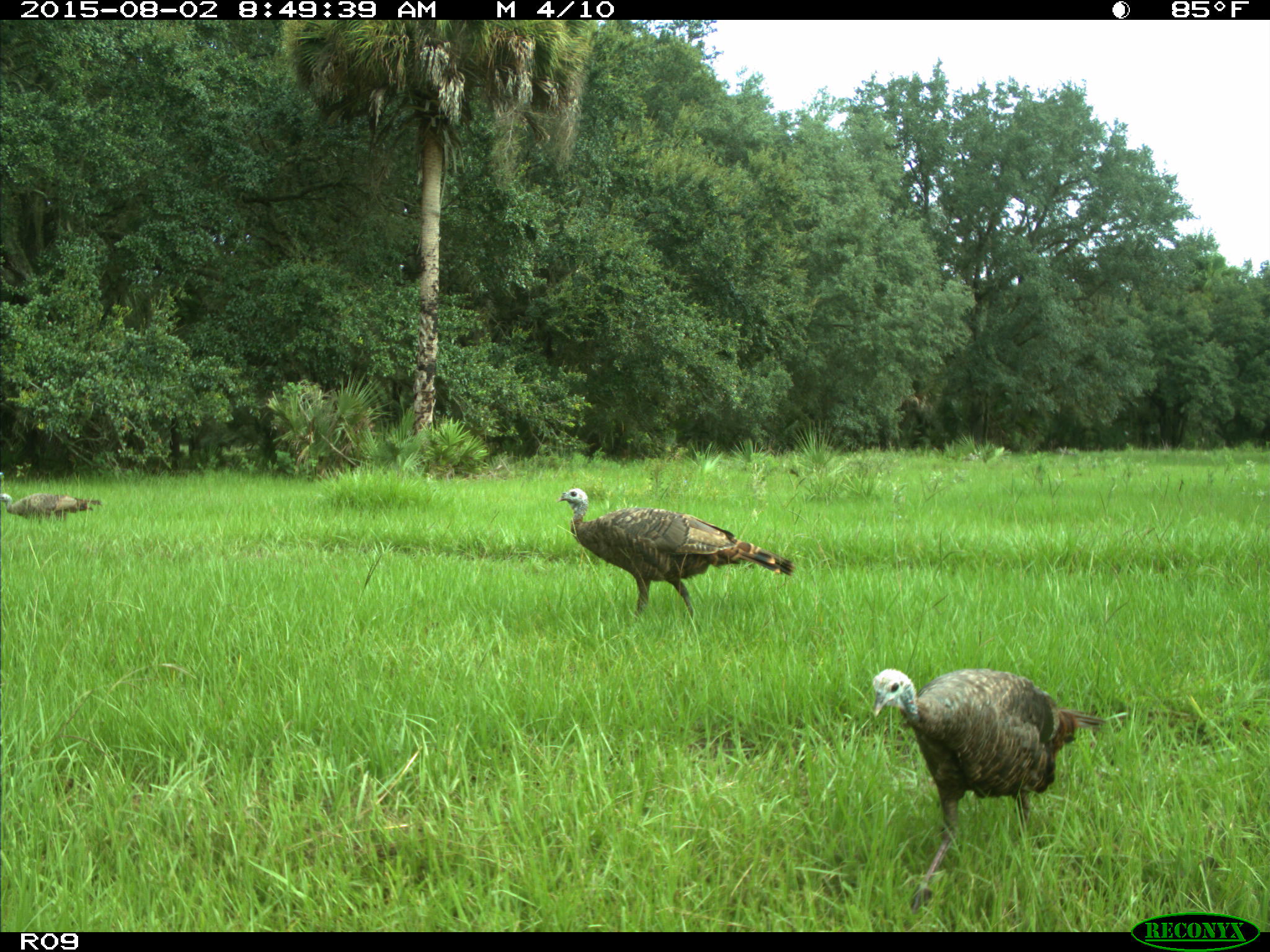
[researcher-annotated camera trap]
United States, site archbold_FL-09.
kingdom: Animalia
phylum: Chordata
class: Aves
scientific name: Aves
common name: birds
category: unidentified bird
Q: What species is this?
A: Unidentified bird (birds) (Aves).